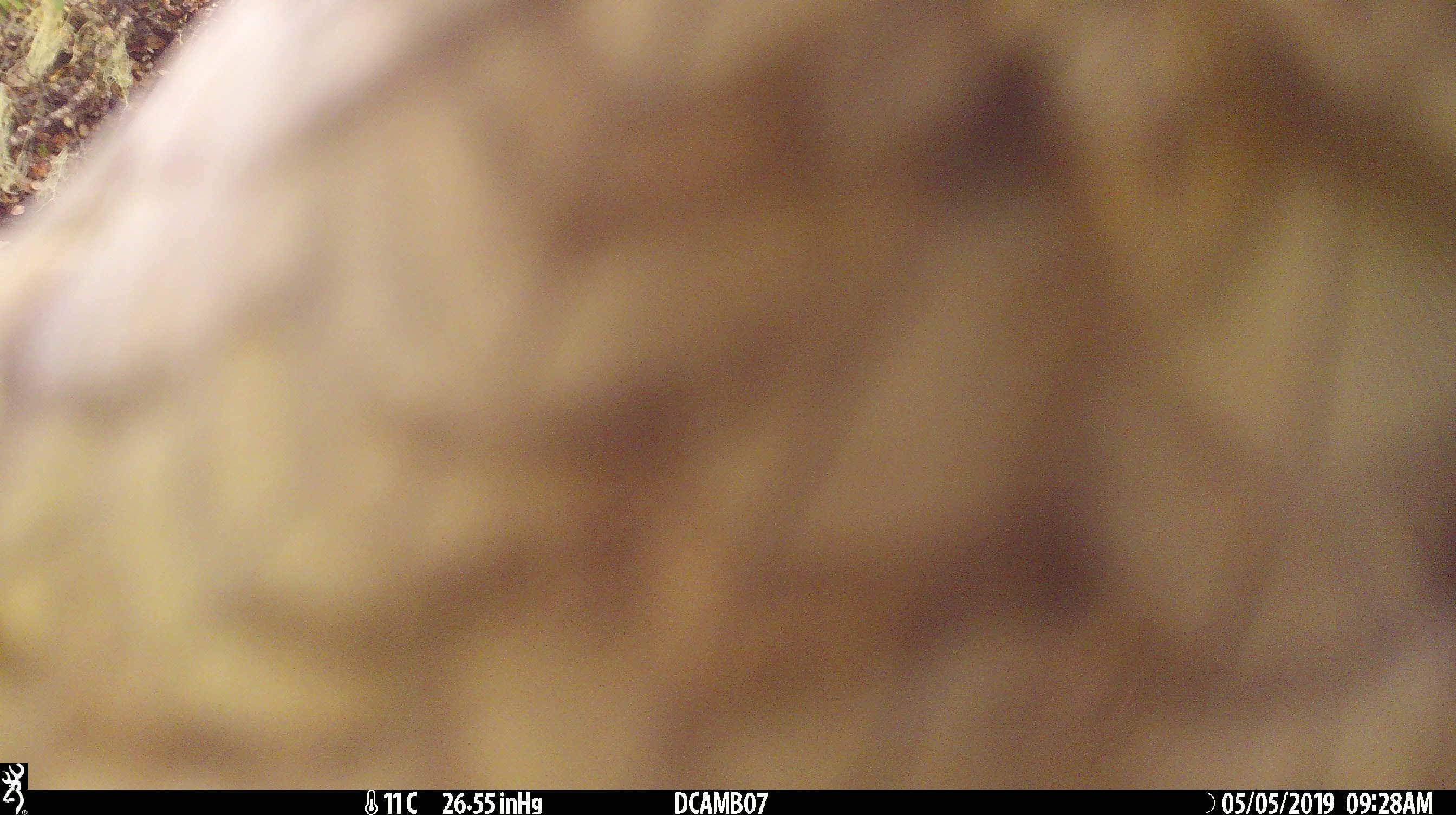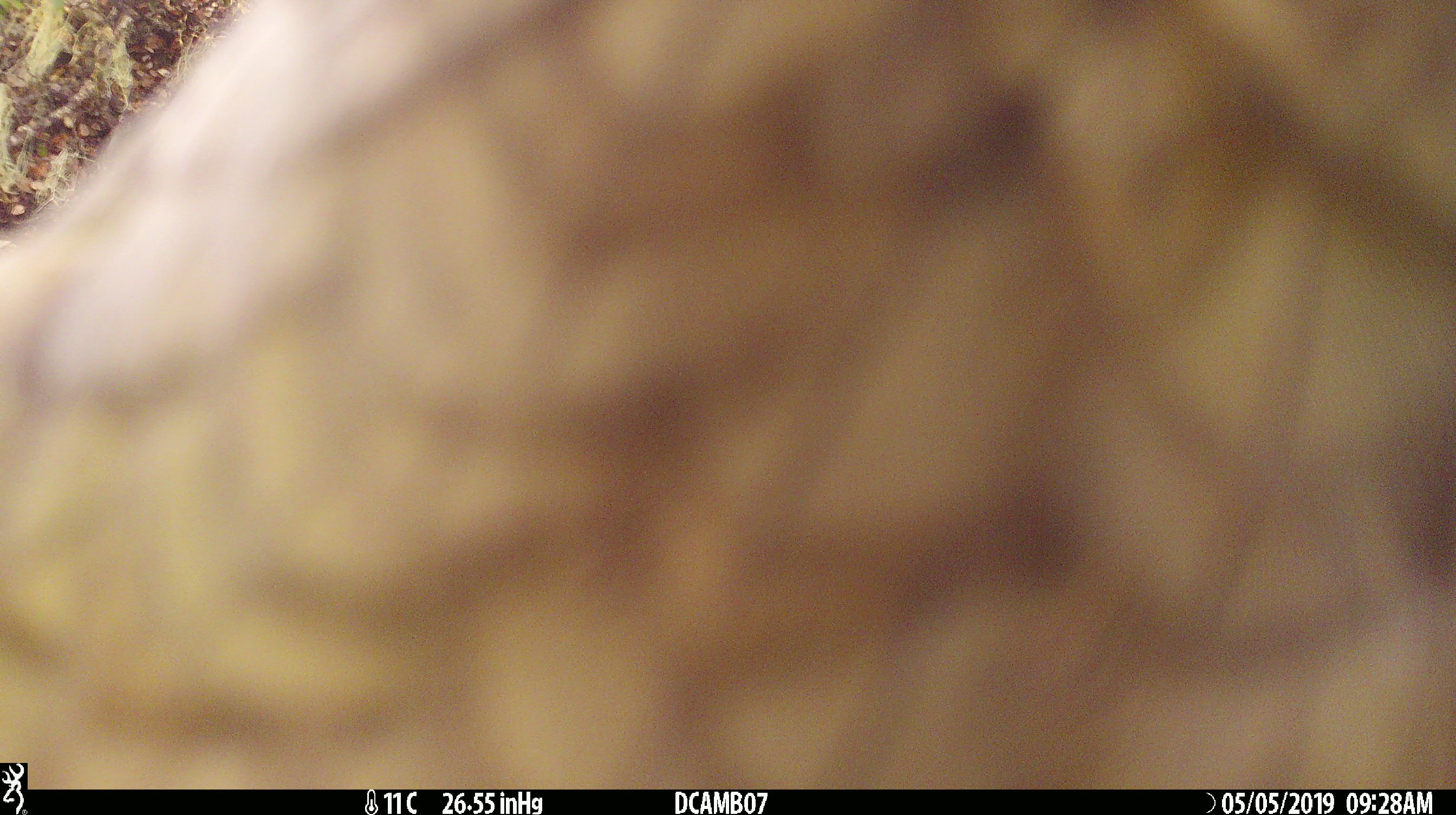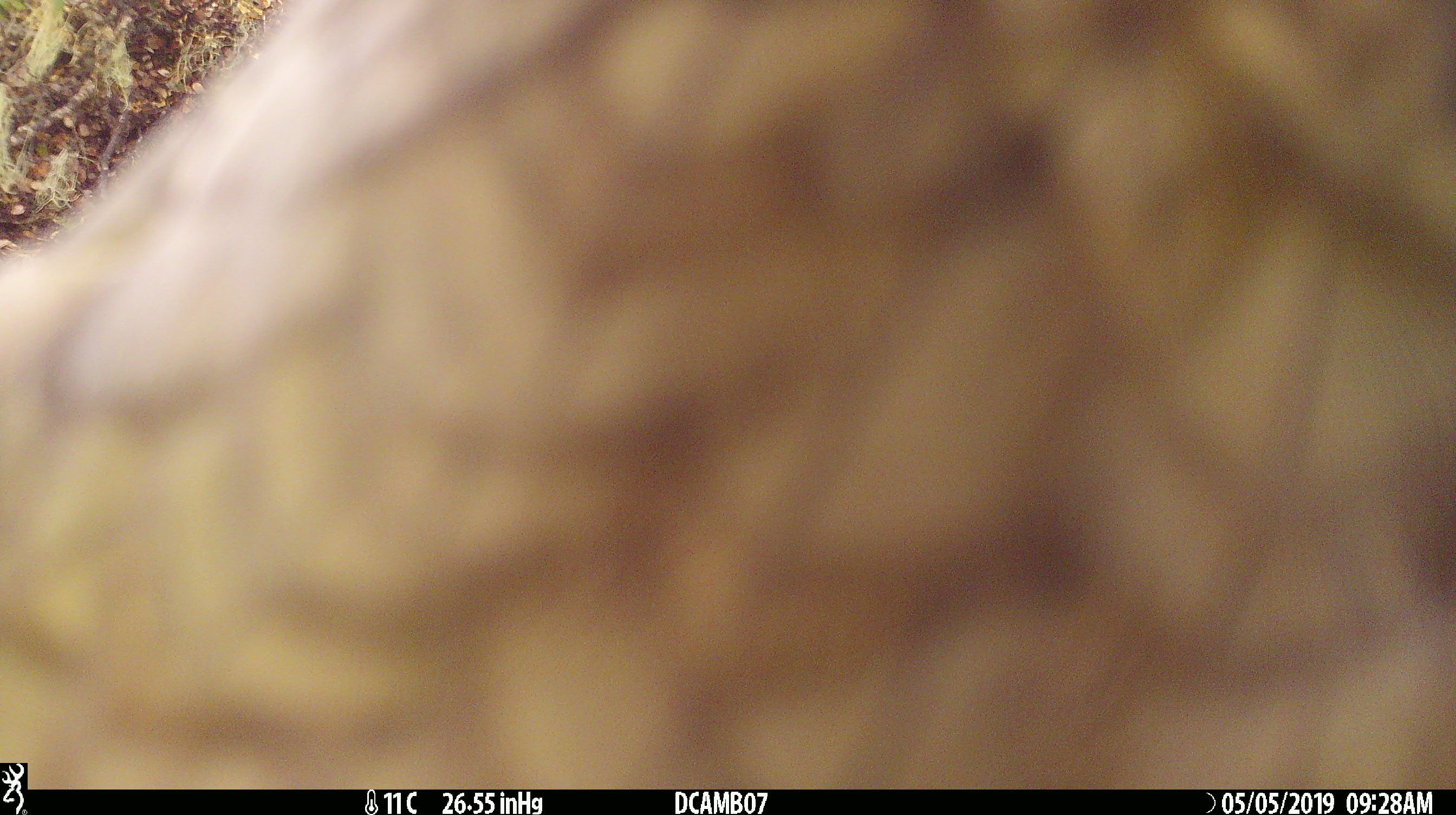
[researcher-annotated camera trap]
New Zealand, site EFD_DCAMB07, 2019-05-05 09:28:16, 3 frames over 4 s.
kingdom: Animalia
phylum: Chordata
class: Aves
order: Psittaciformes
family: Strigopidae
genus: Nestor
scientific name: Nestor notabilis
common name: kea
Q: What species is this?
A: Kea (Nestor notabilis).